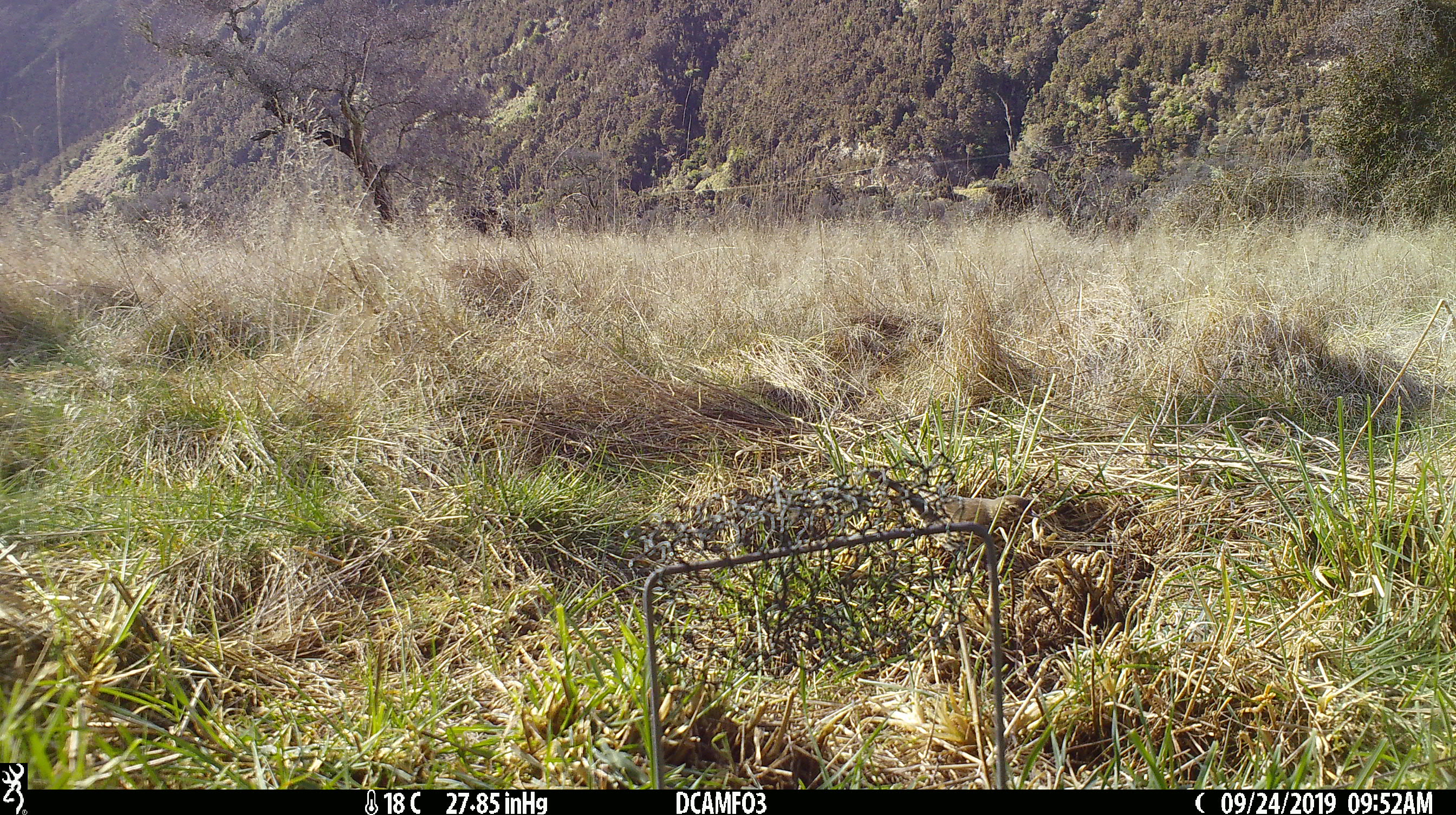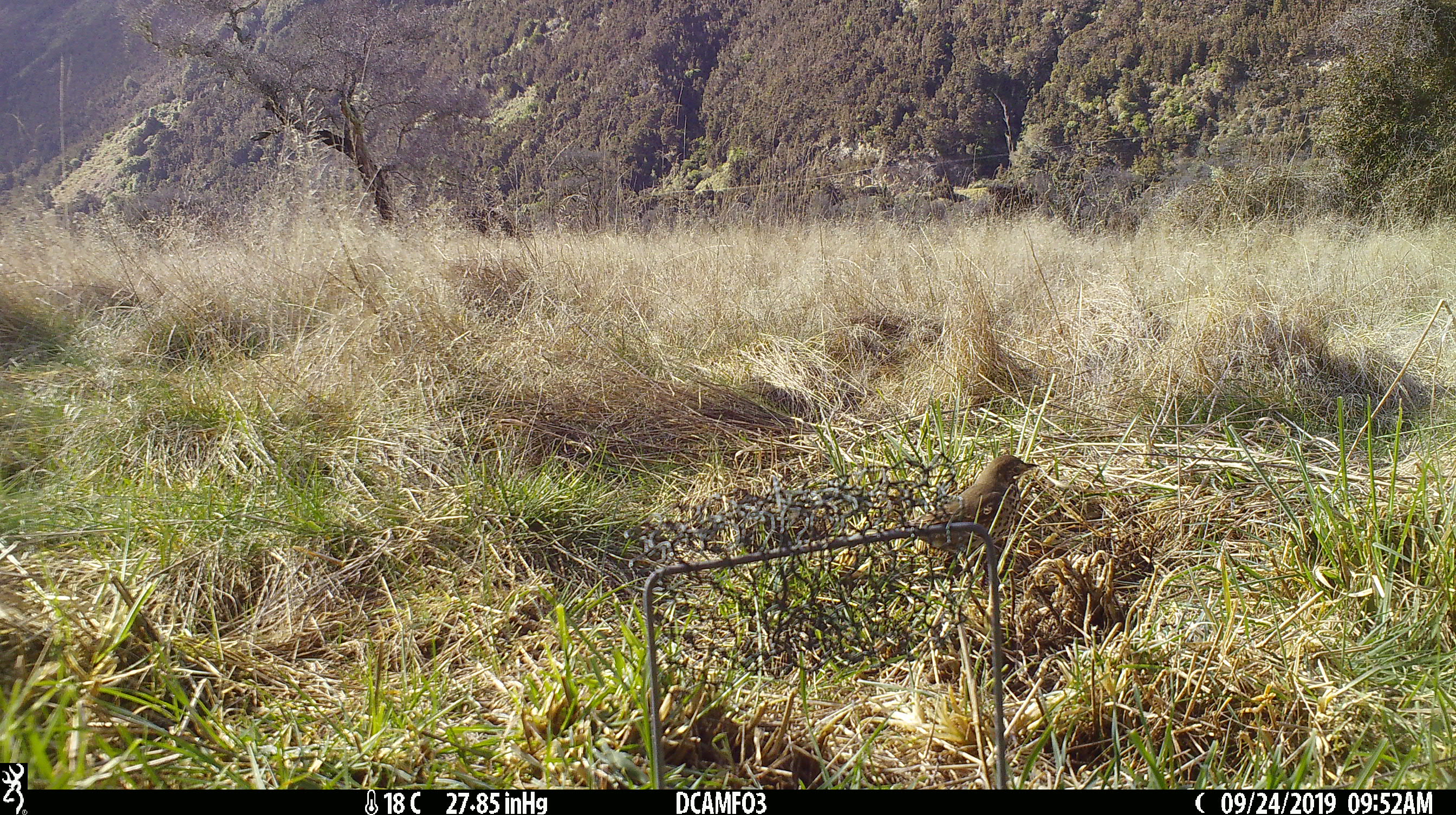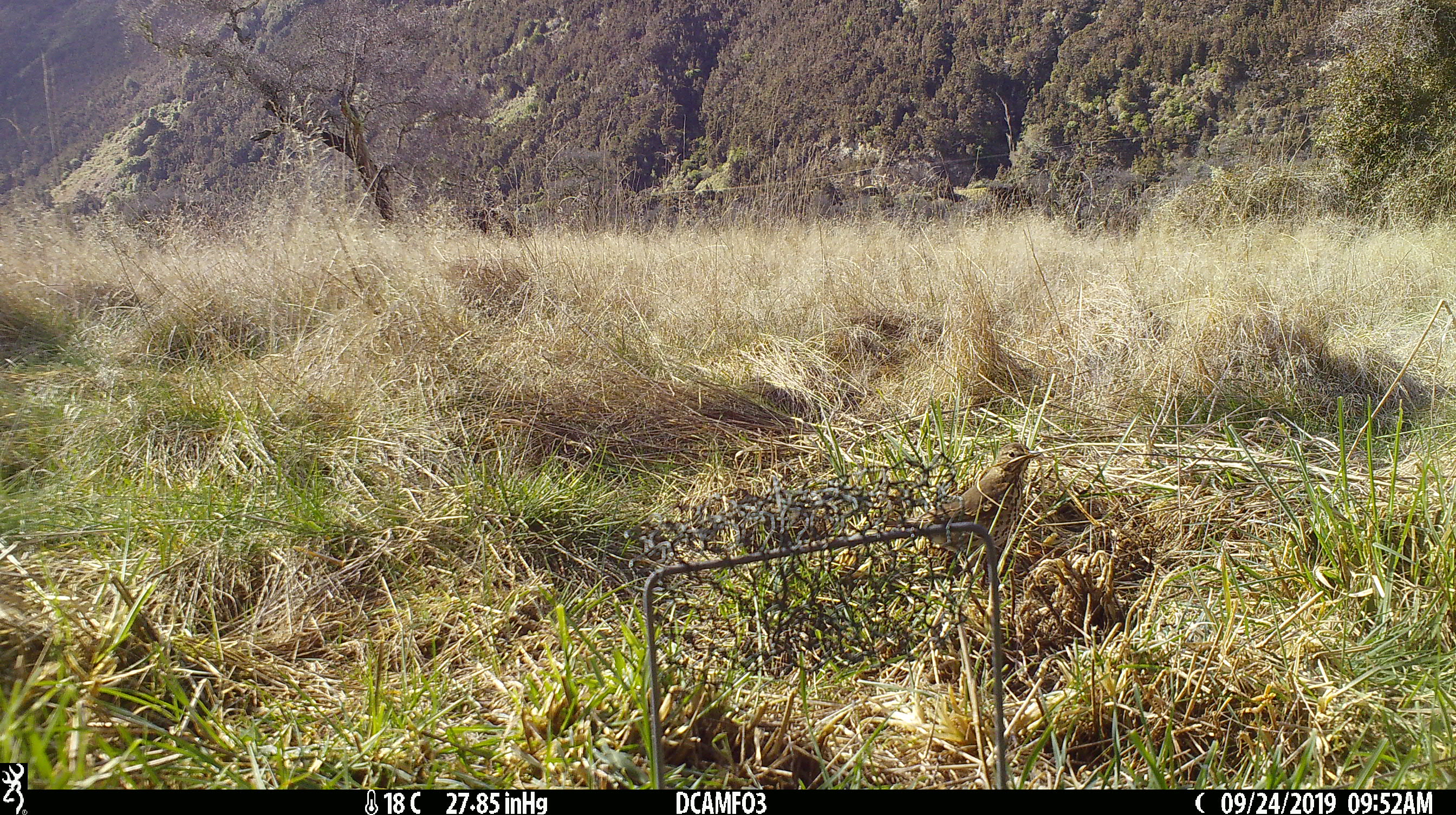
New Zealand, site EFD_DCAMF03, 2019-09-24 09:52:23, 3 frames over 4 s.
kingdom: Animalia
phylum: Chordata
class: Aves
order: Passeriformes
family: Turdidae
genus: Turdus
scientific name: Turdus philomelos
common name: song thrush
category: thrush